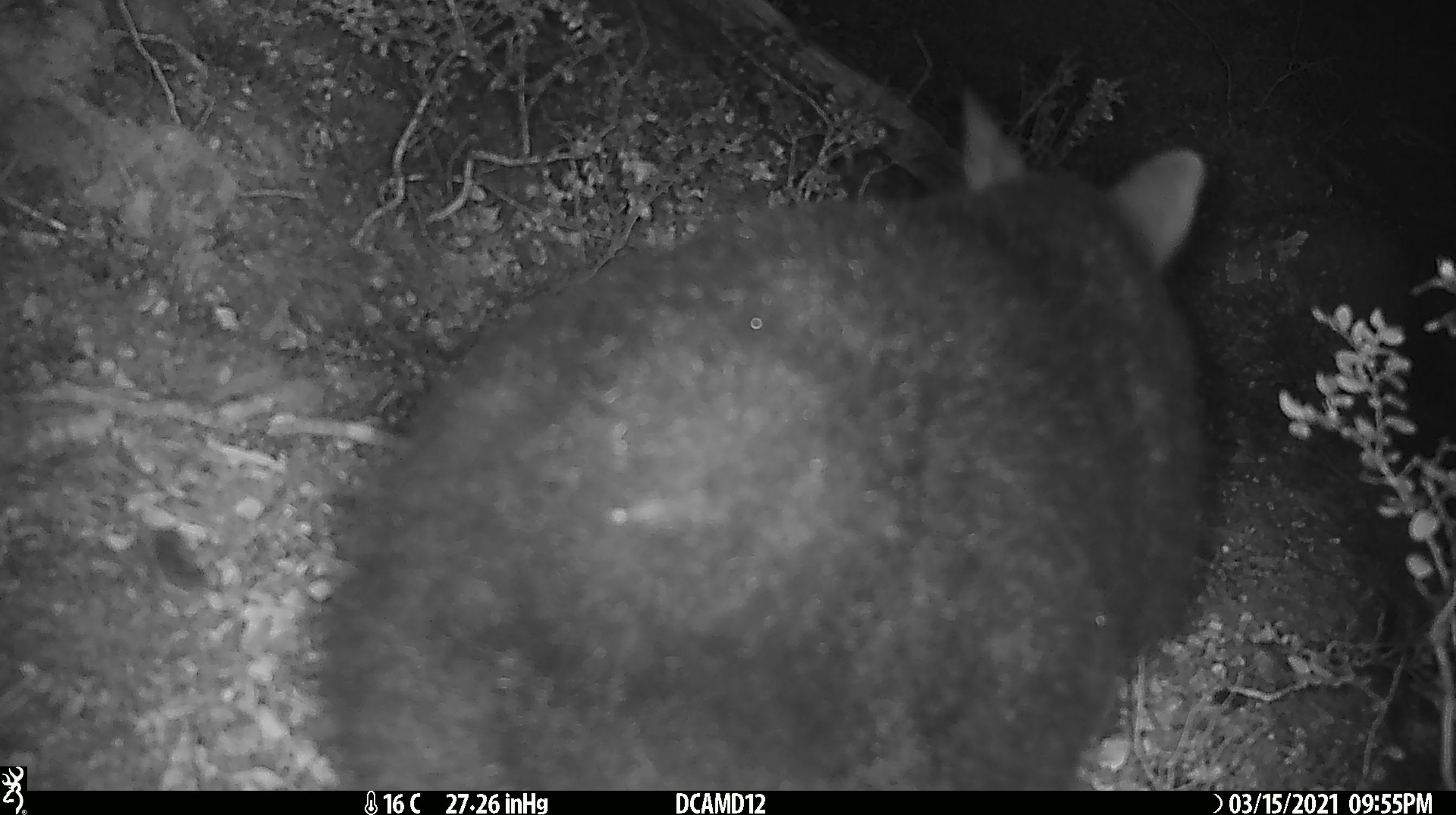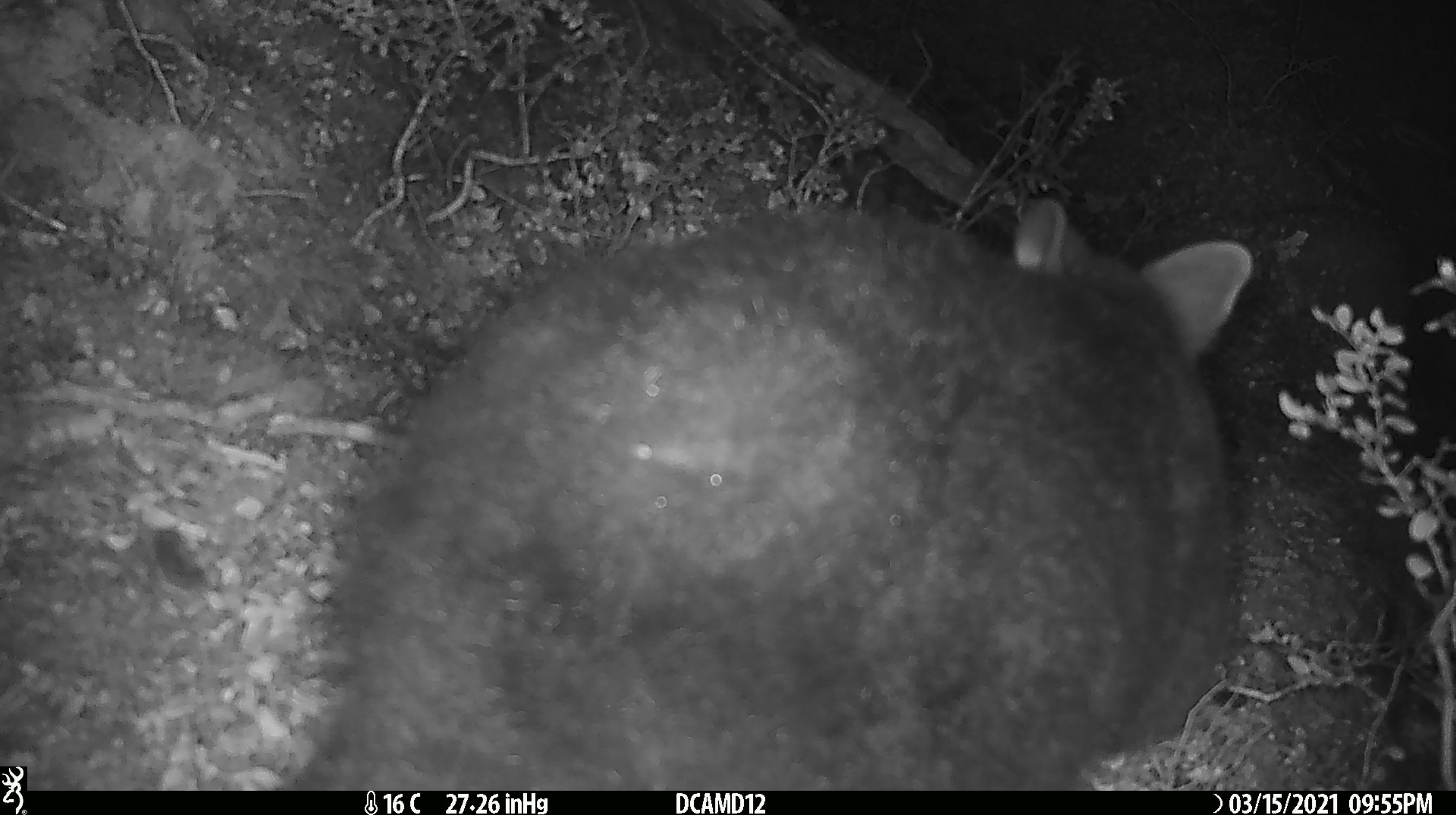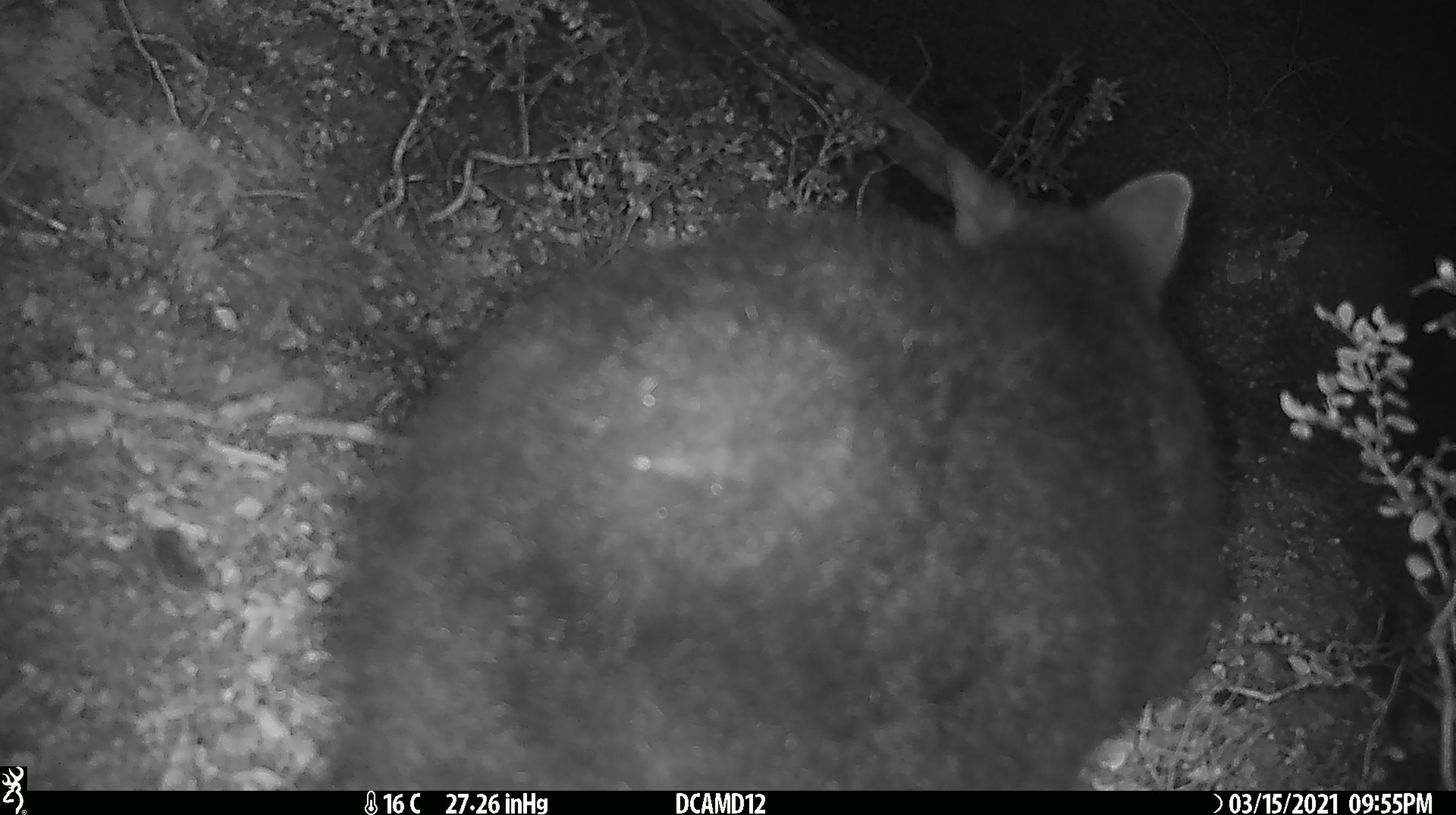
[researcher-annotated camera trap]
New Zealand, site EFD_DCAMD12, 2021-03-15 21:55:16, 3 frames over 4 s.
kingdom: Animalia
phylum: Chordata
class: Mammalia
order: Diprotodontia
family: Phalangeridae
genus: Trichosurus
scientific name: Trichosurus vulpecula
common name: common brushtail possum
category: possum